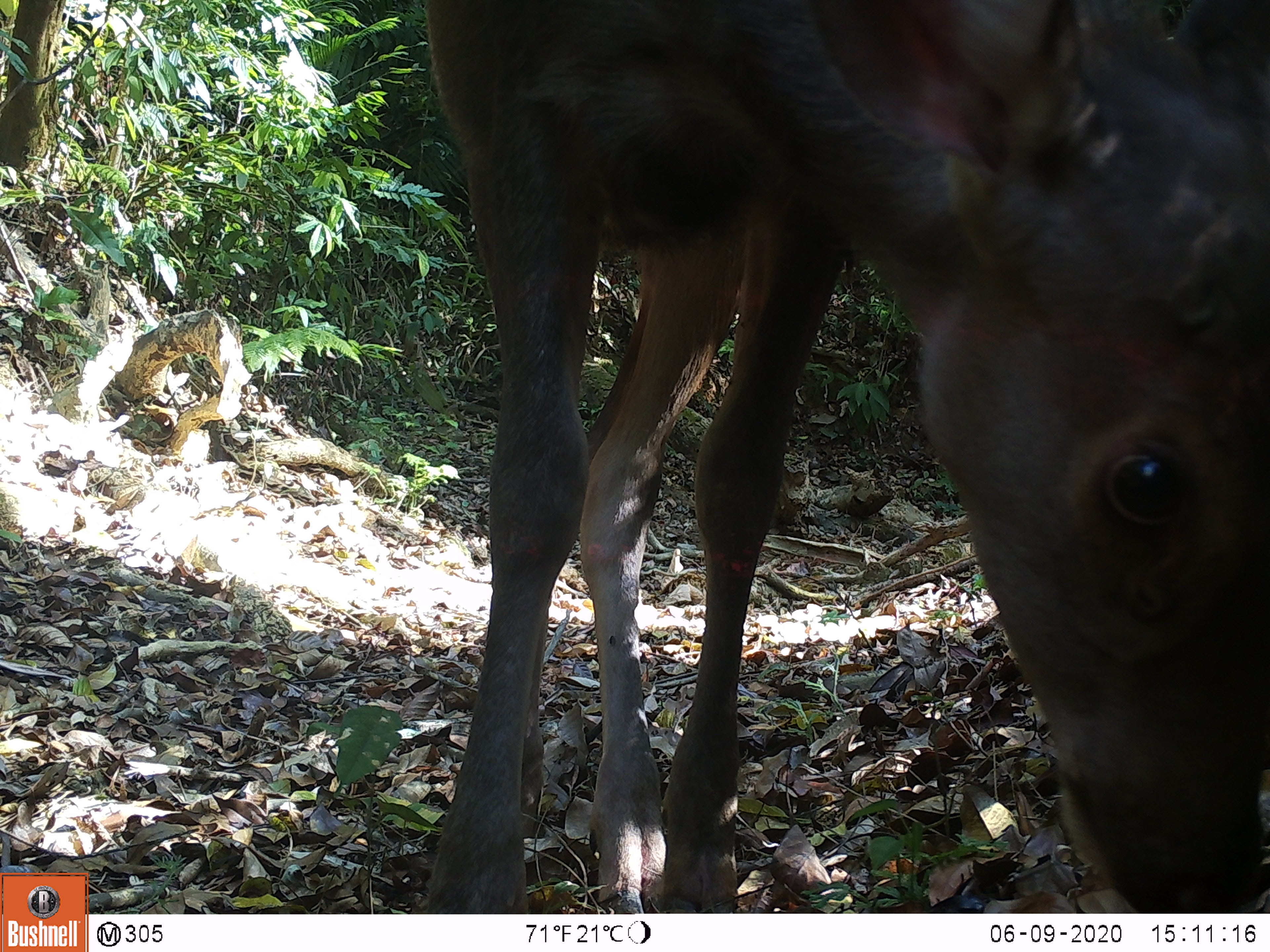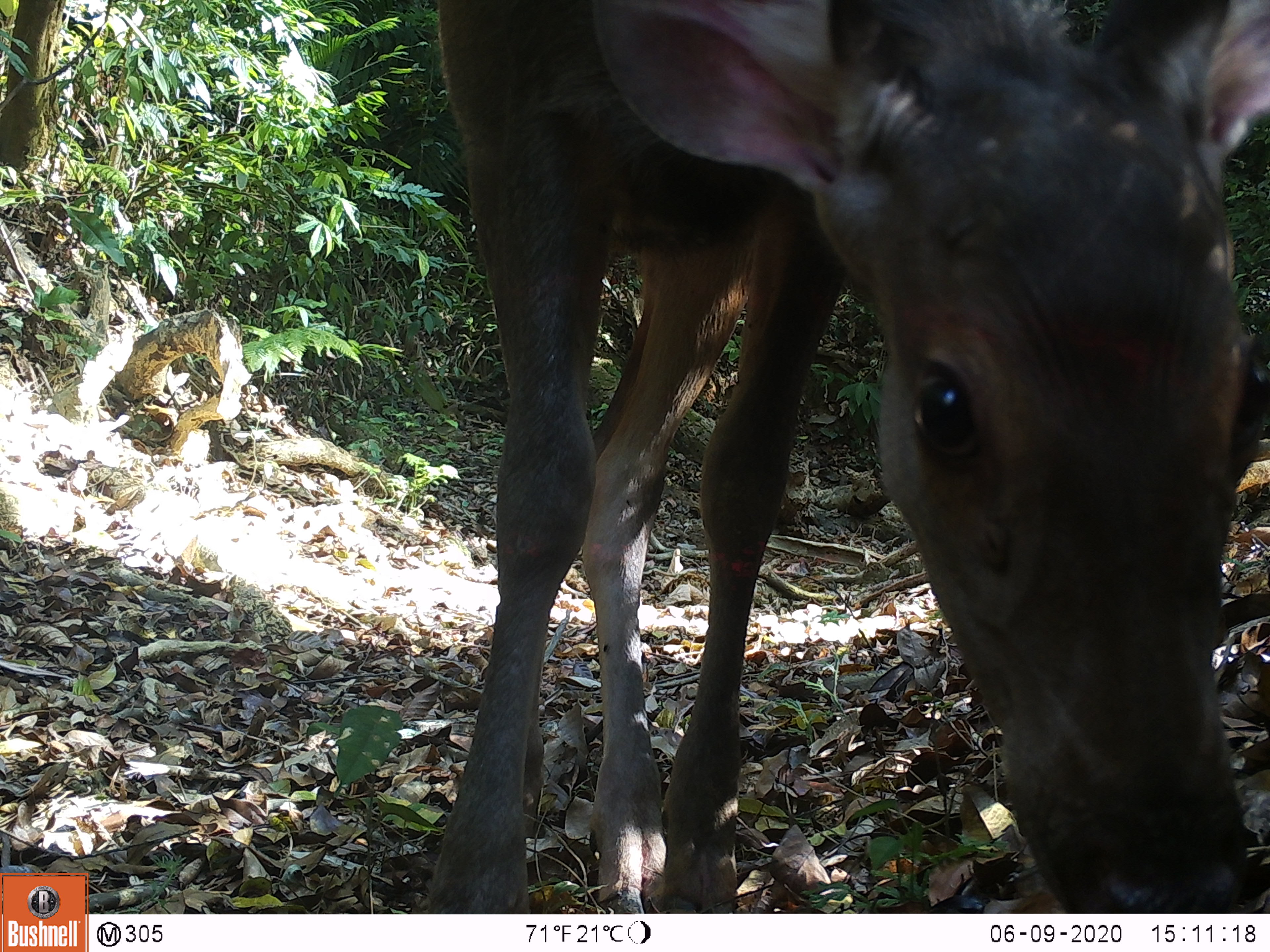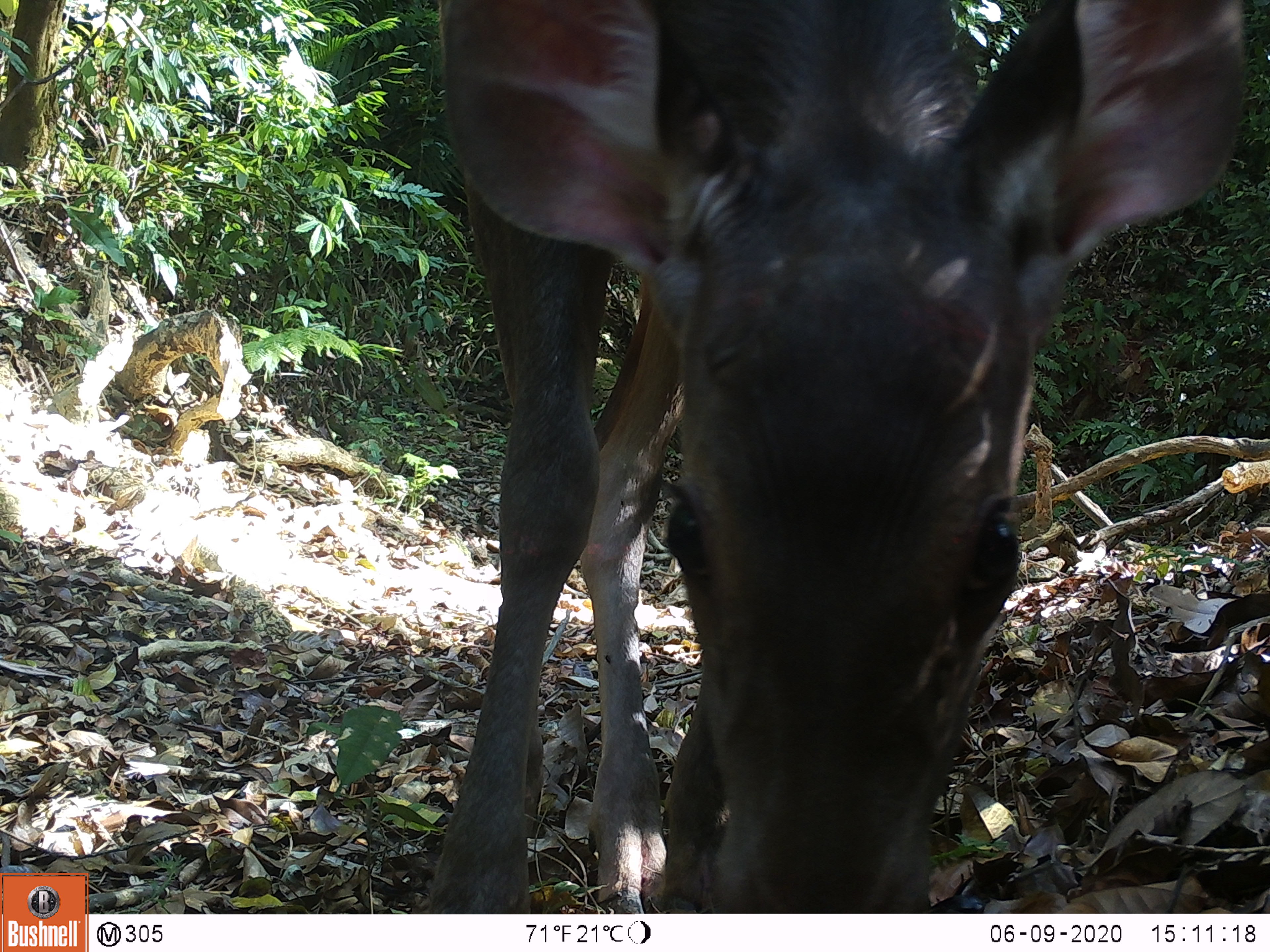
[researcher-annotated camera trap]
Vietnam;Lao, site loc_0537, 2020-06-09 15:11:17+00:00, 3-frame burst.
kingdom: Animalia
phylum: Chordata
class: Mammalia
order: Artiodactyla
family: Cervidae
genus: Rusa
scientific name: Rusa unicolor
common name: sambar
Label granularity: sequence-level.